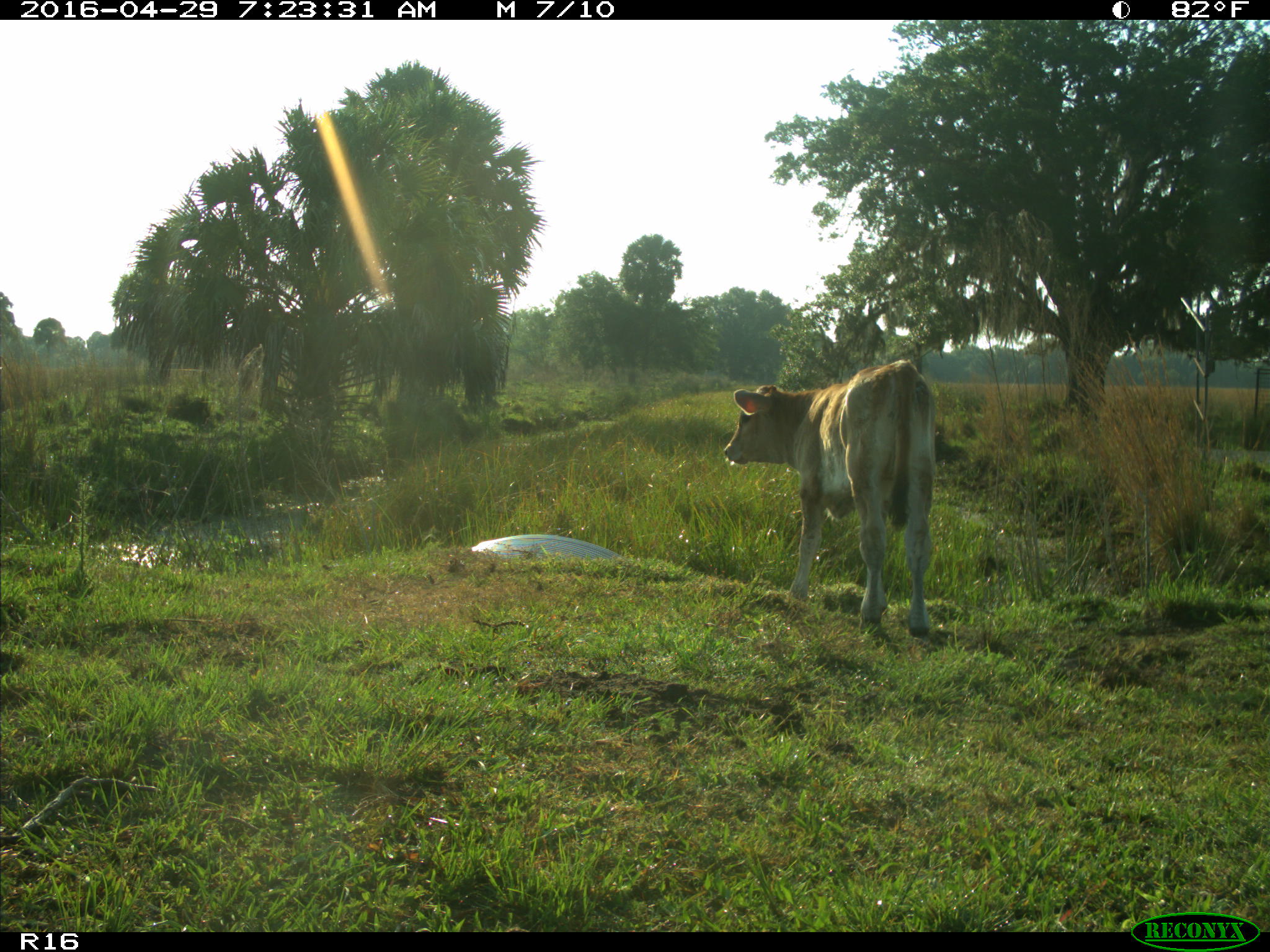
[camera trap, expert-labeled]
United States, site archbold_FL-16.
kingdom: Animalia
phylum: Chordata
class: Mammalia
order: Artiodactyla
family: Bovidae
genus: Bos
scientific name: Bos taurus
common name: domestic cow